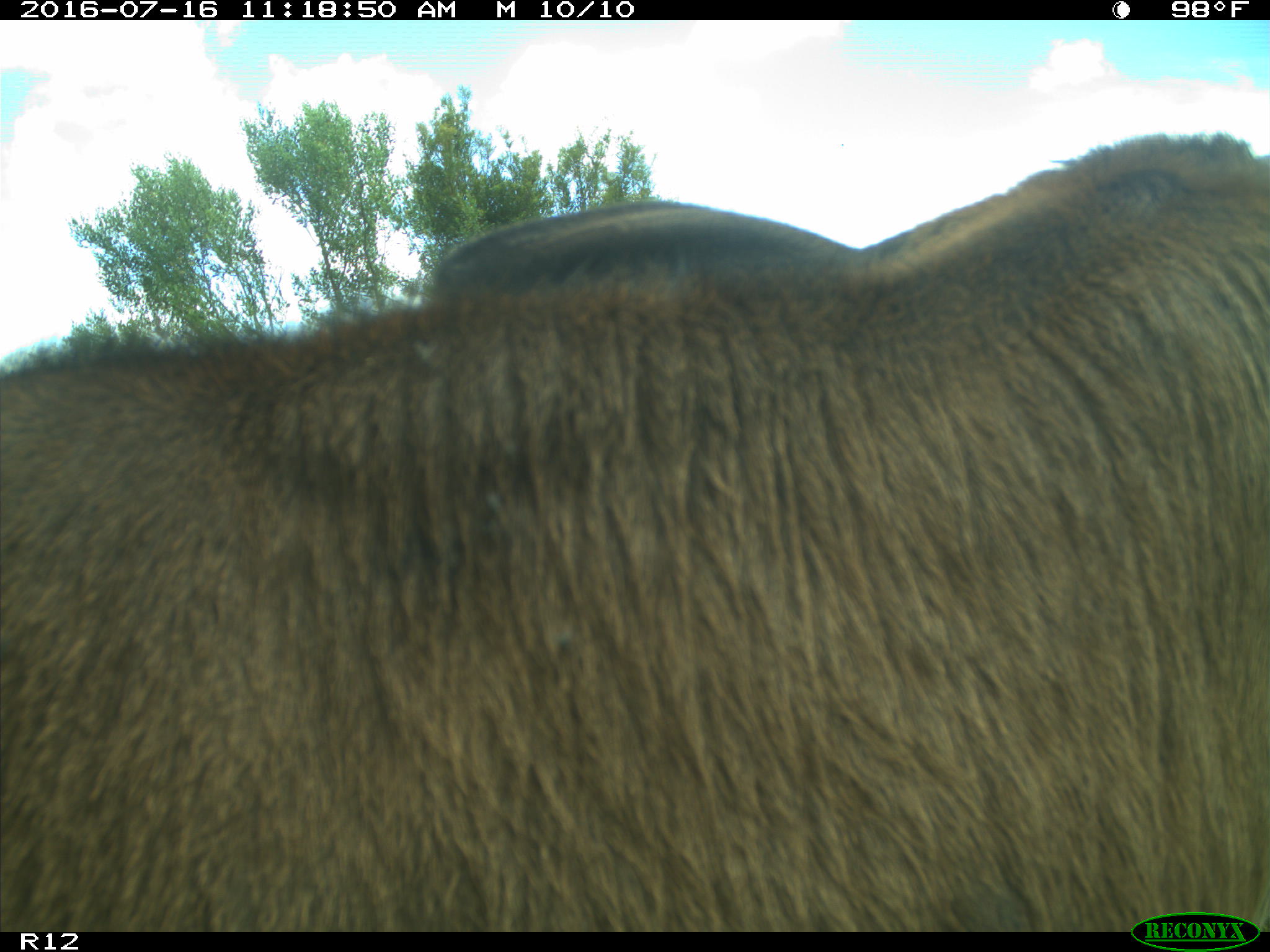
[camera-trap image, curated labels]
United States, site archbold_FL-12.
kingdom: Animalia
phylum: Chordata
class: Mammalia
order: Artiodactyla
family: Bovidae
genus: Bos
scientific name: Bos taurus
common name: domestic cow